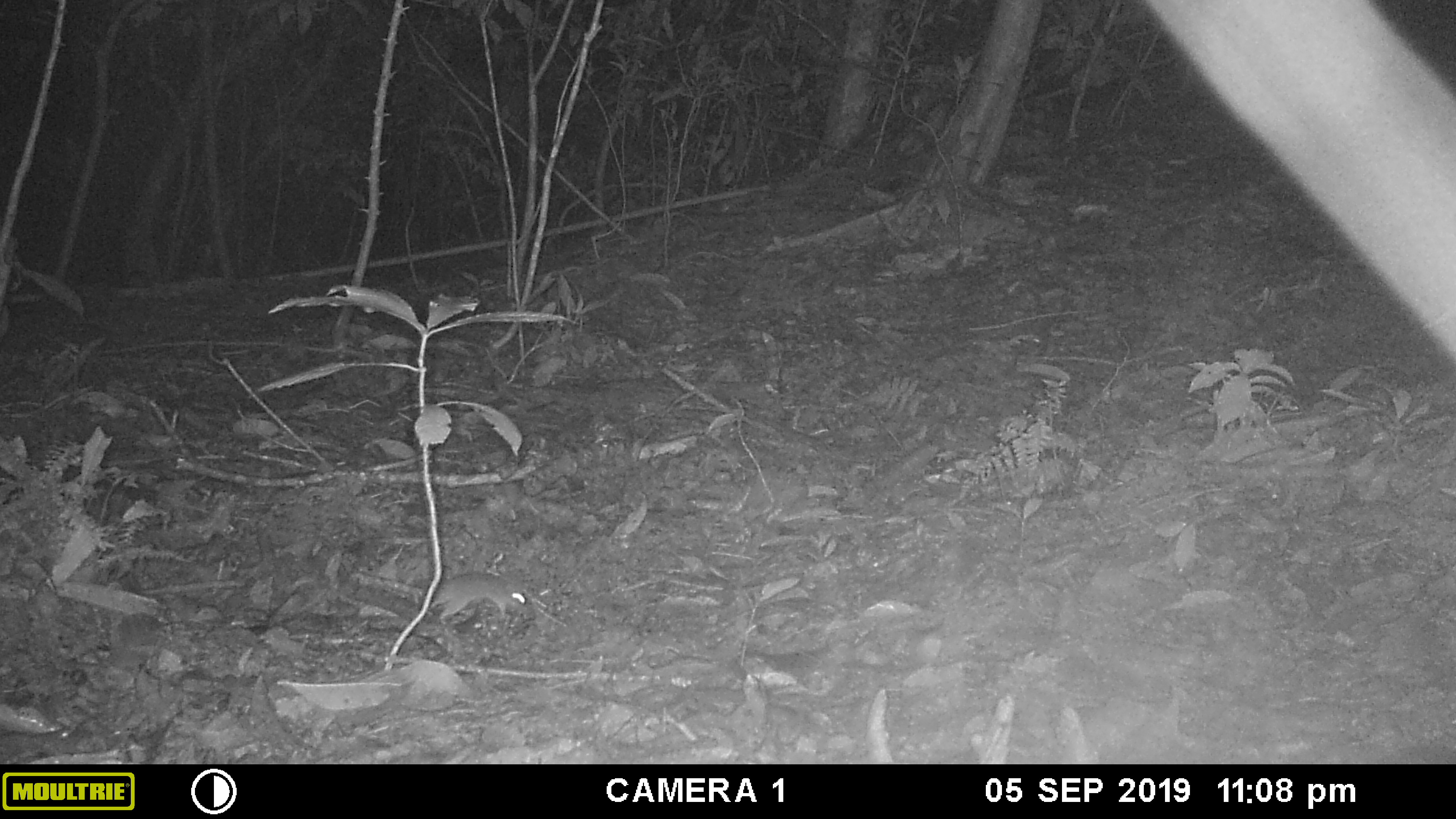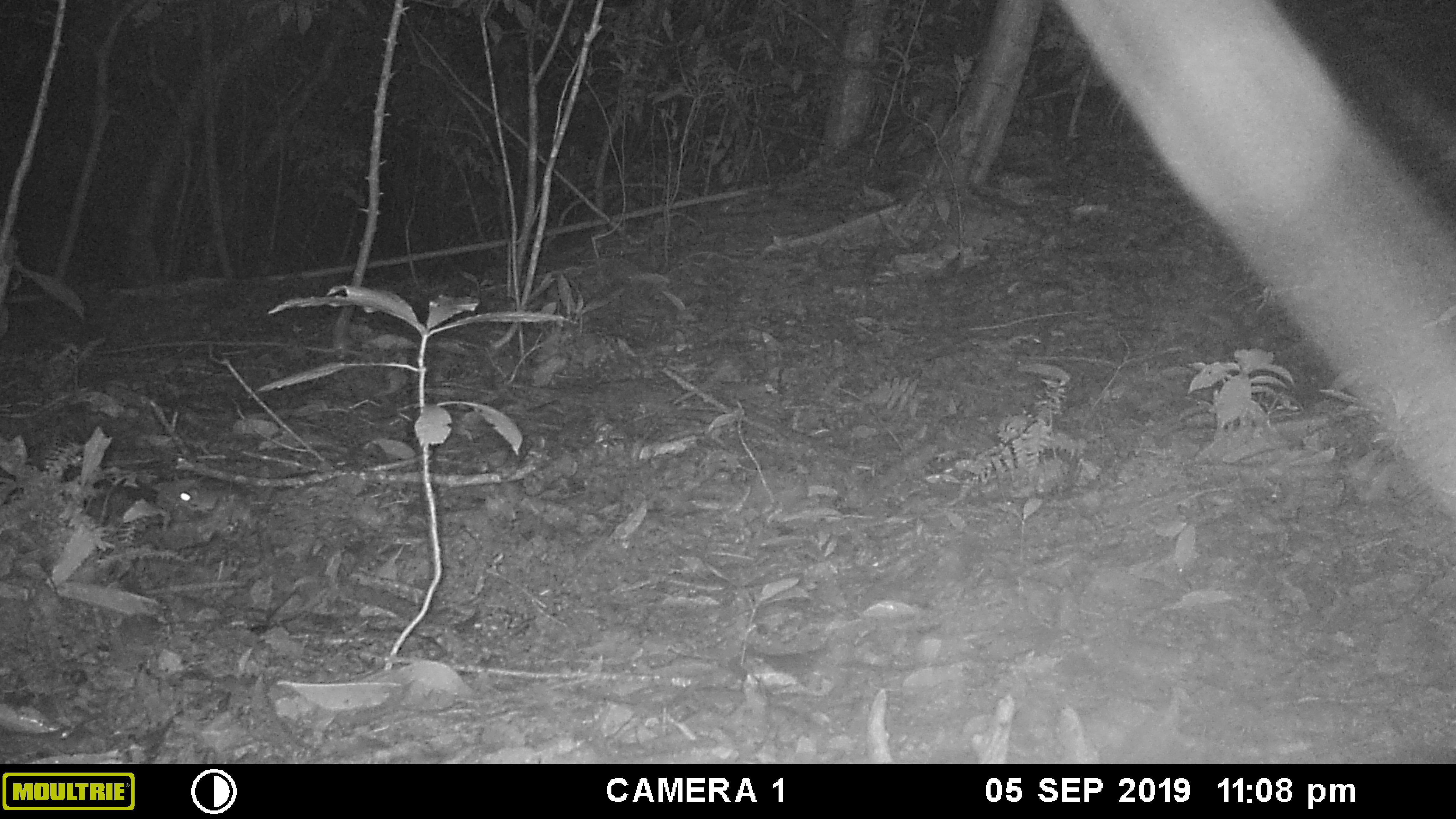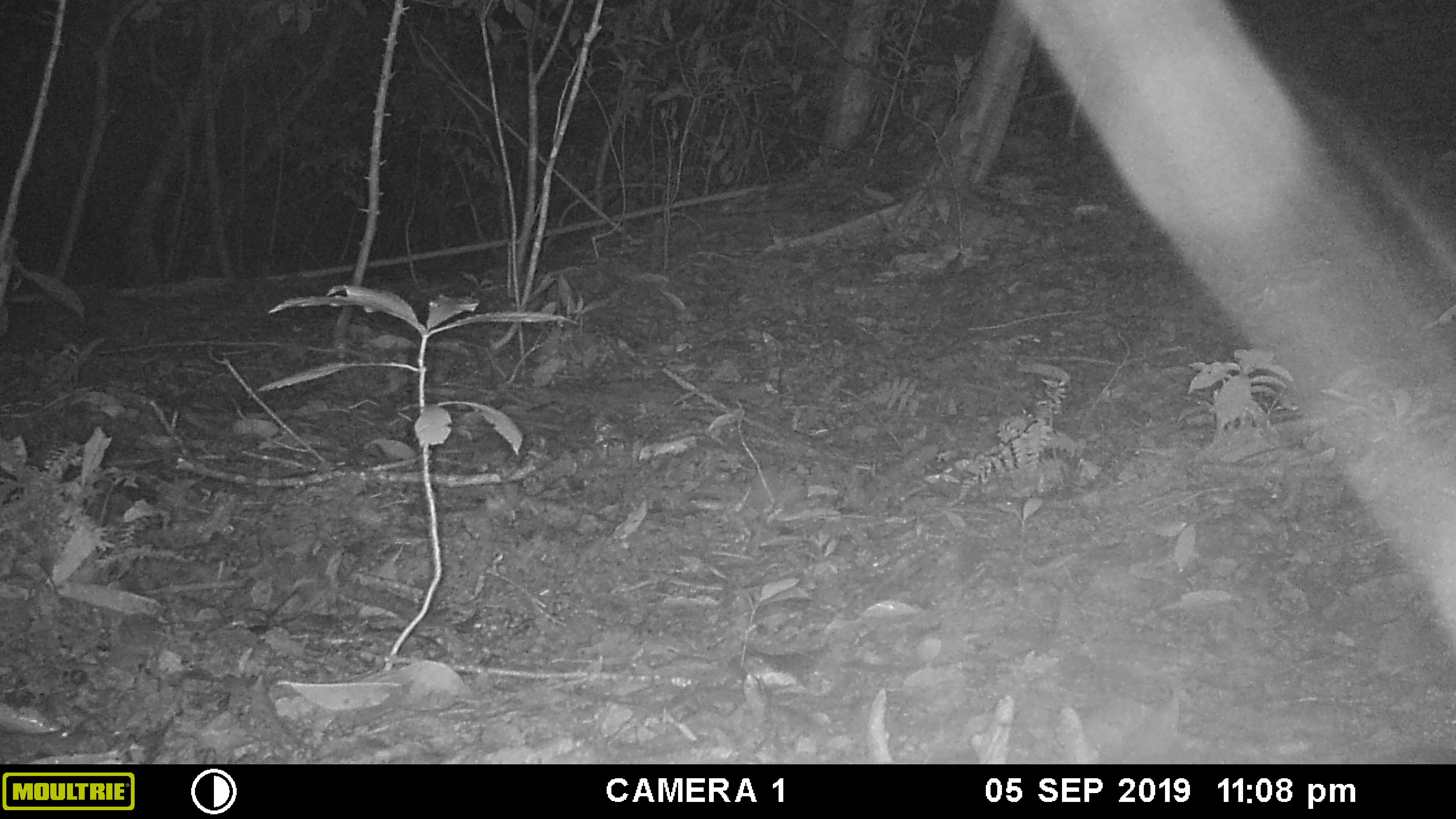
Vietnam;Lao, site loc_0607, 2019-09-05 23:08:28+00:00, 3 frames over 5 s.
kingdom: Animalia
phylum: Chordata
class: Mammalia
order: Rodentia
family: Muridae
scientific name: Muridae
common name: old-world mice and rats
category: unidentified murid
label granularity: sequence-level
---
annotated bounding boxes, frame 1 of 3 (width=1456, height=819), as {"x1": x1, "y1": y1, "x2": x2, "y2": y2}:
unidentified murid: {"x1": 415, "y1": 570, "x2": 529, "y2": 631}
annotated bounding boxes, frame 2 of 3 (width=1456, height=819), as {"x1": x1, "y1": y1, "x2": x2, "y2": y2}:
unidentified murid: {"x1": 172, "y1": 472, "x2": 260, "y2": 528}